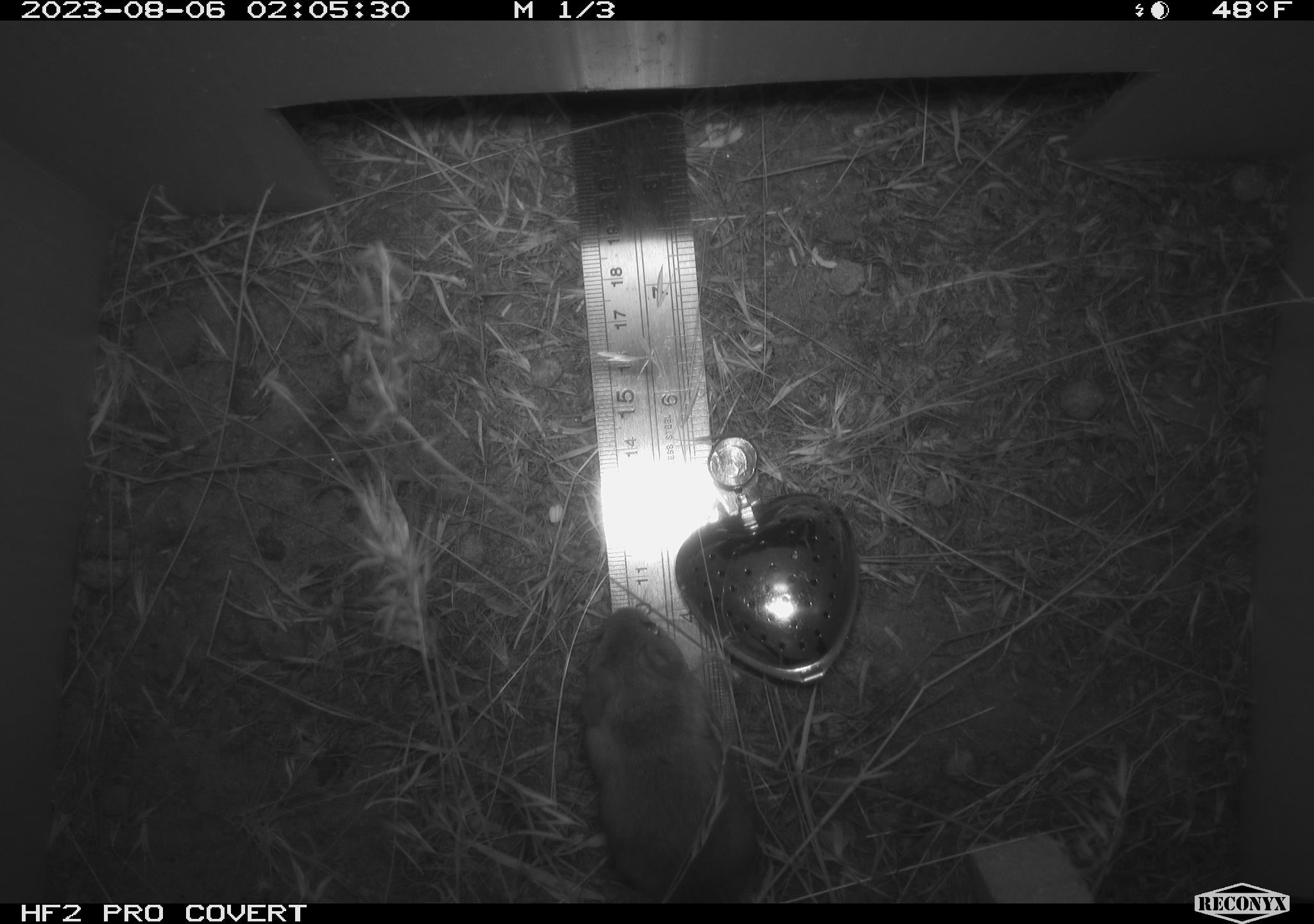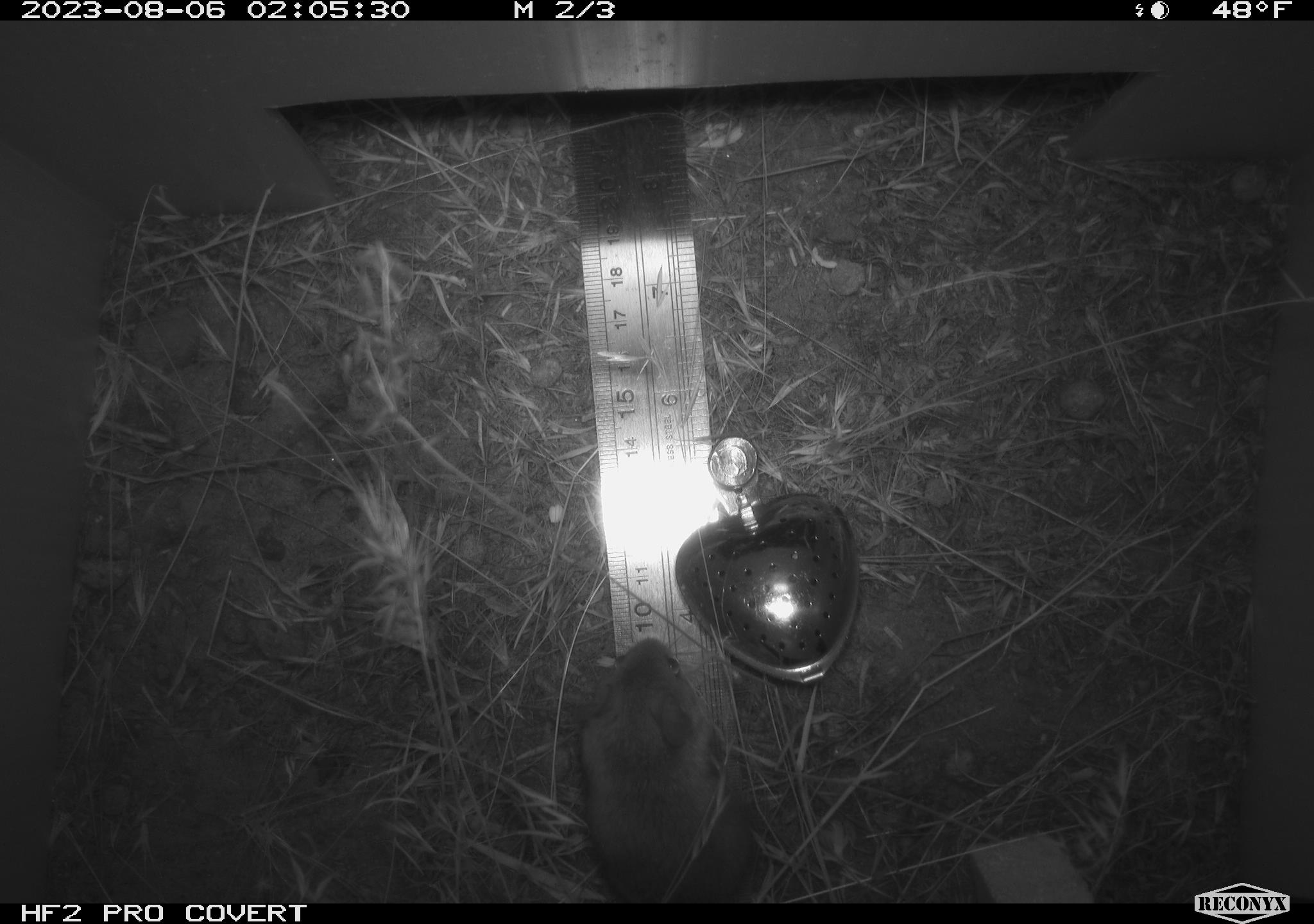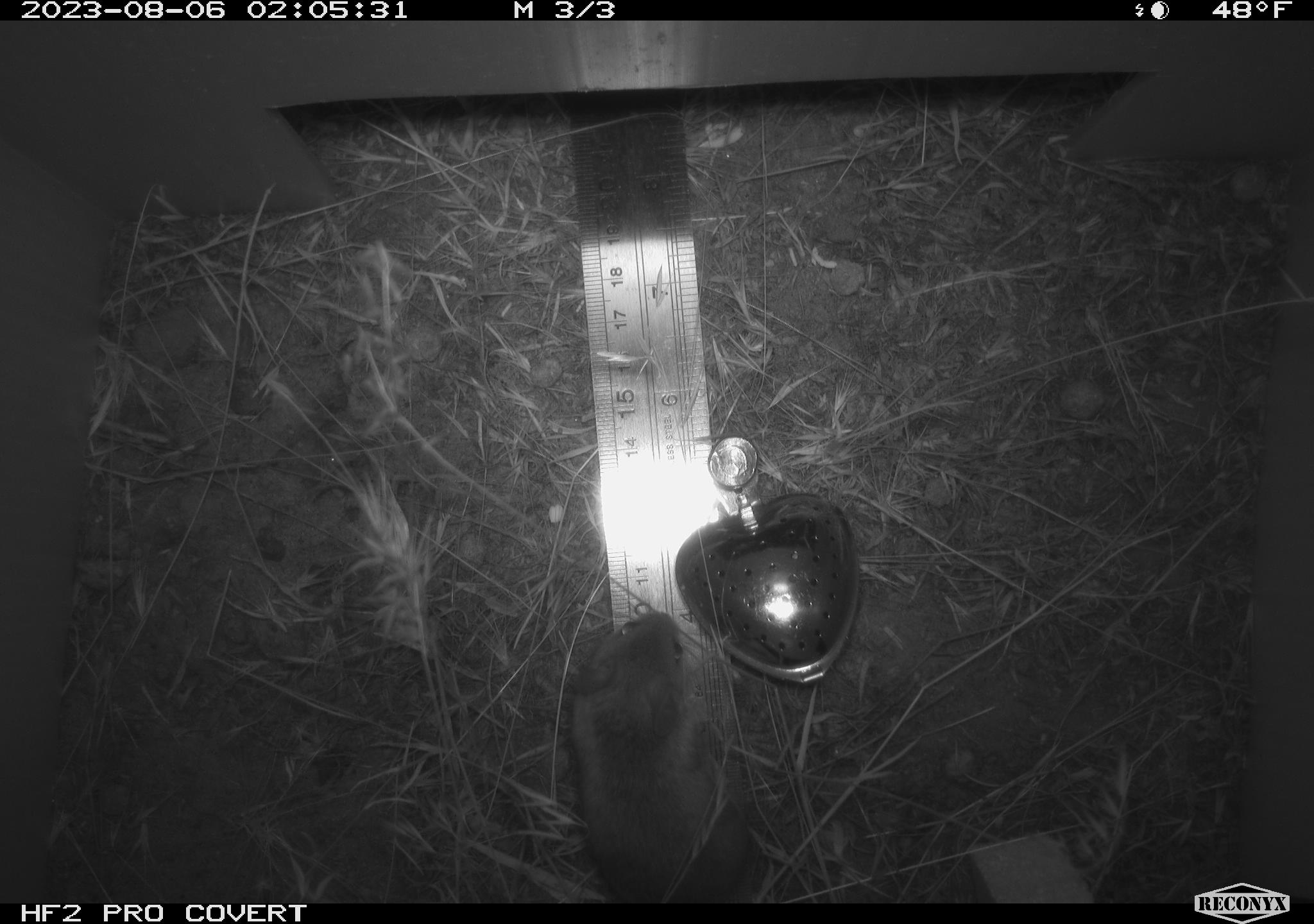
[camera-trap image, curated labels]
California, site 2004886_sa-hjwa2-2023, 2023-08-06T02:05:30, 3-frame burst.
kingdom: Animalia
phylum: Chordata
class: Mammalia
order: Rodentia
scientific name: Rodentia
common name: mouse species